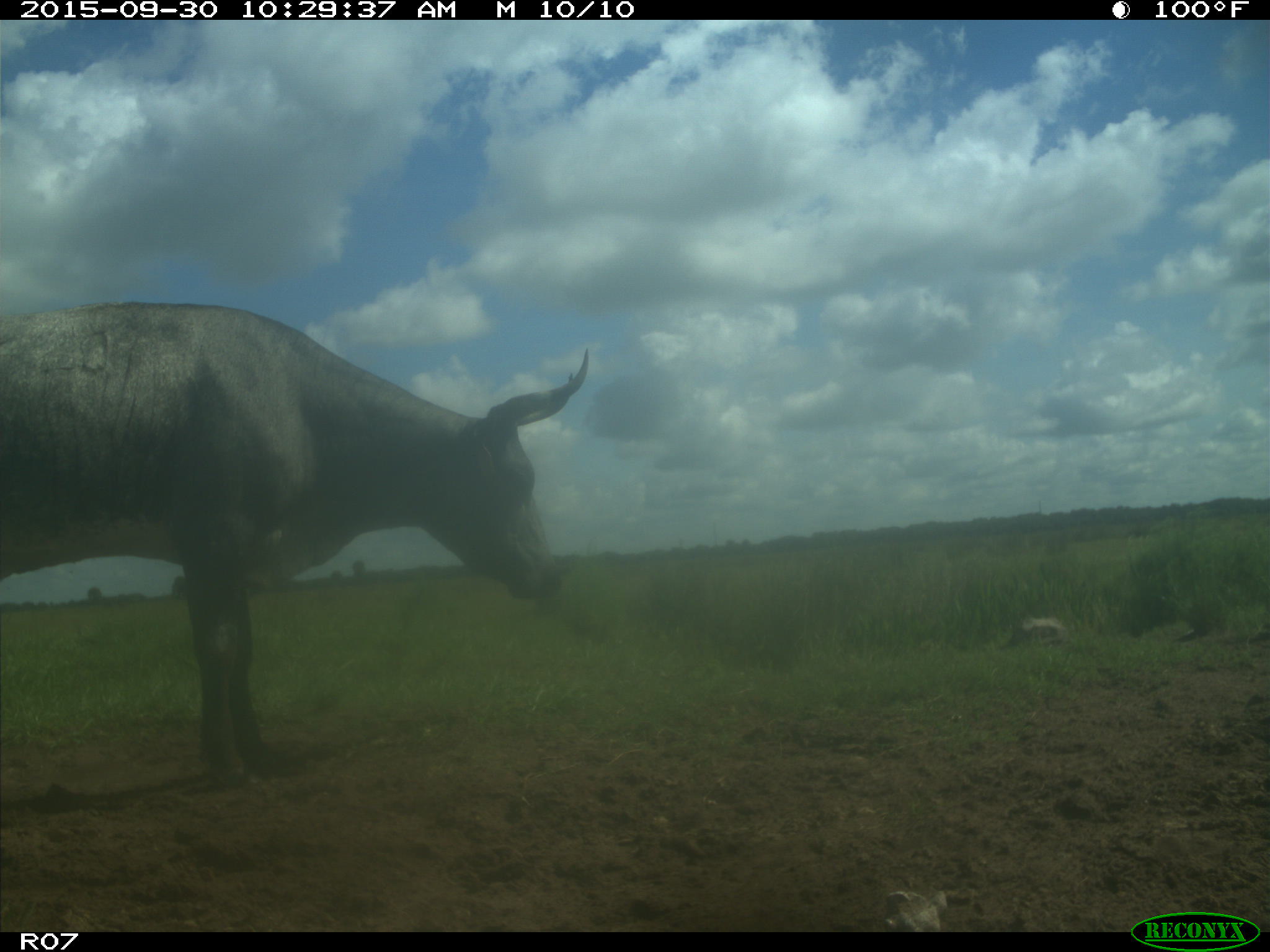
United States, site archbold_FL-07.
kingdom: Animalia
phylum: Chordata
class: Mammalia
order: Artiodactyla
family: Bovidae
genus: Bos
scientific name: Bos taurus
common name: domestic cow